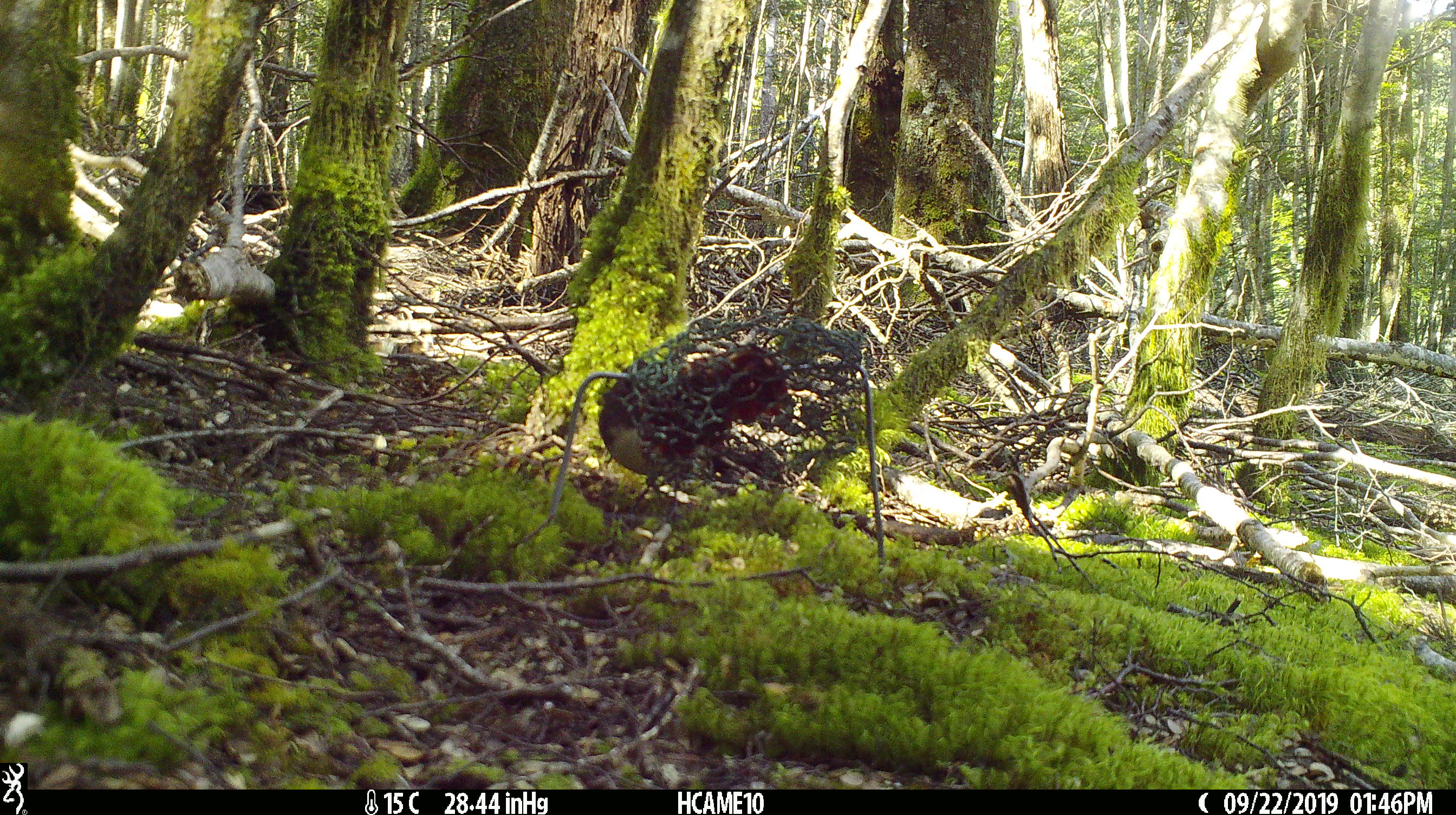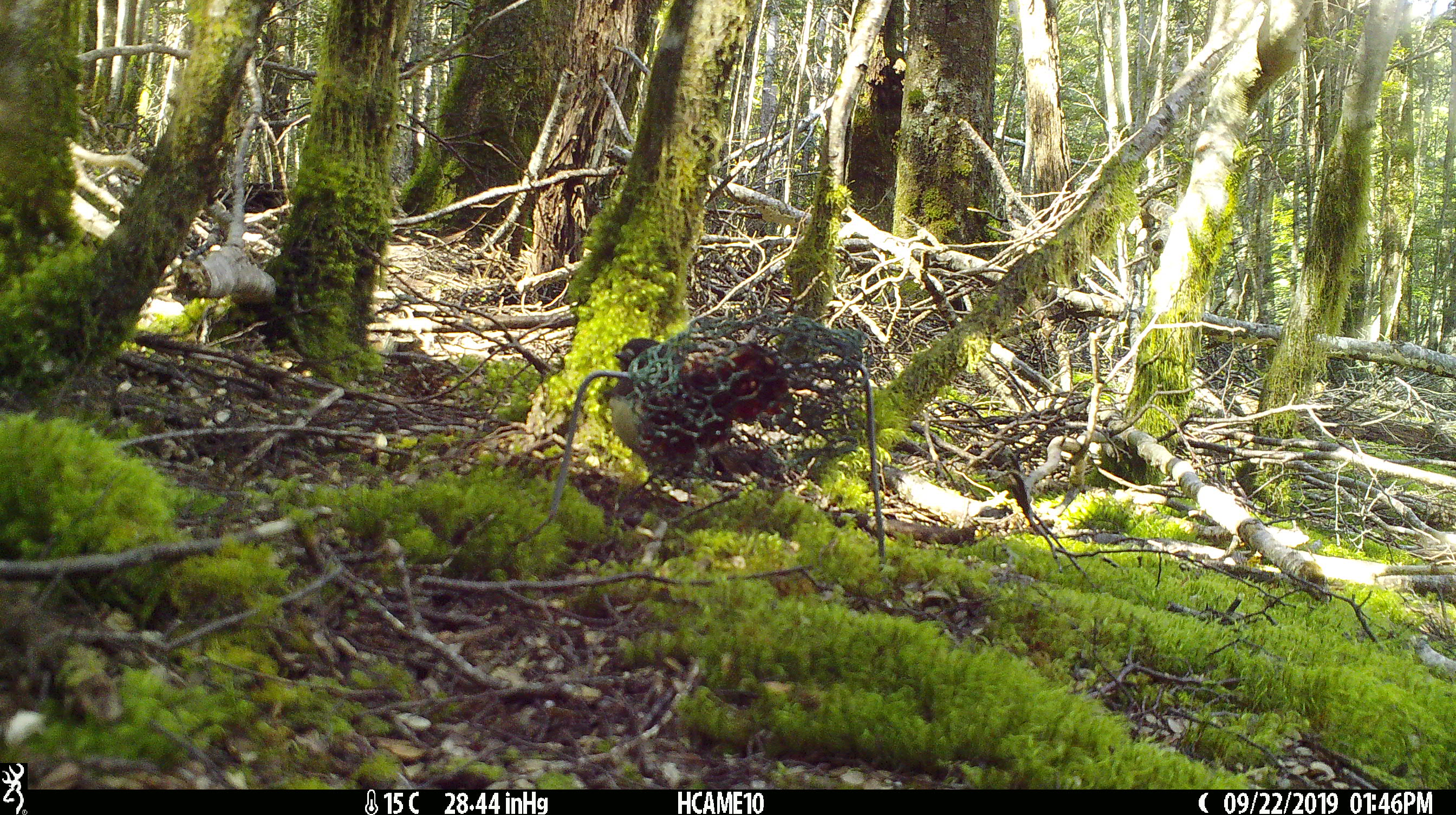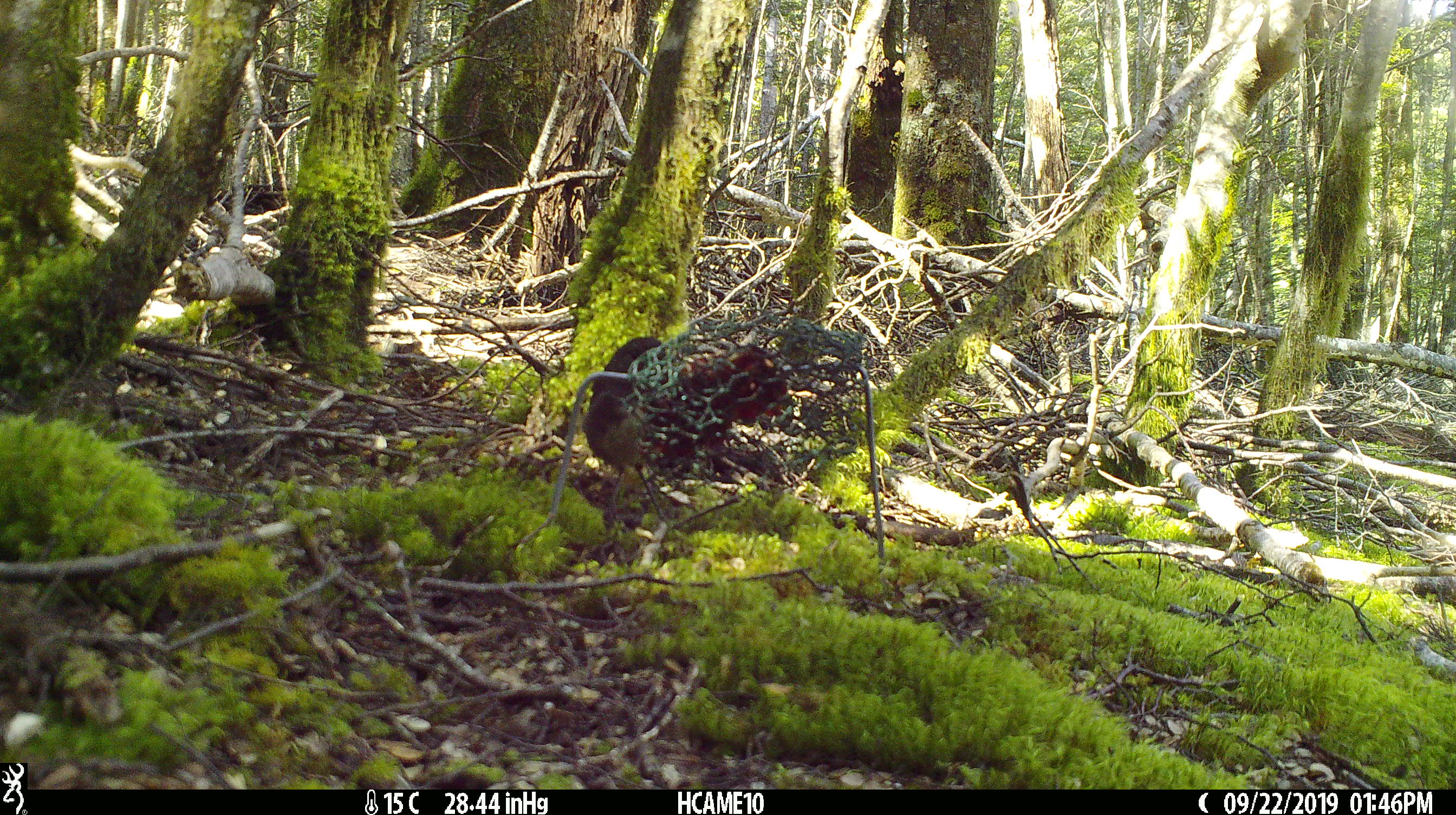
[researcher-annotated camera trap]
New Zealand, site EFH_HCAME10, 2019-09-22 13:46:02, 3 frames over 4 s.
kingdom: Animalia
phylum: Chordata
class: Aves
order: Passeriformes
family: Petroicidae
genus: Petroica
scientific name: Petroica australis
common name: new zealand robin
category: robin